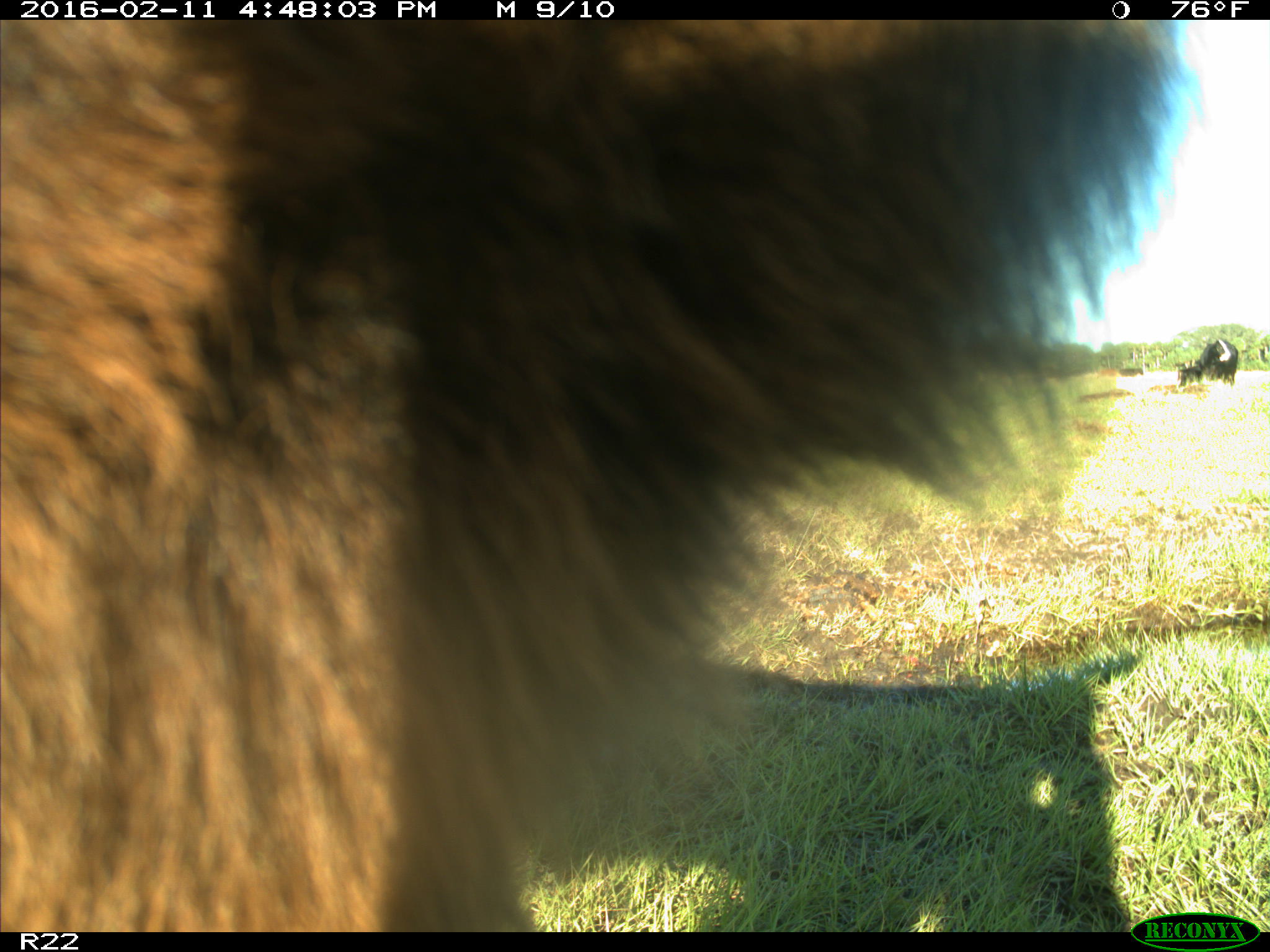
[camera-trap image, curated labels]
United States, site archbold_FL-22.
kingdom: Animalia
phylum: Chordata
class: Mammalia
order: Artiodactyla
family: Bovidae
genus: Bos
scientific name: Bos taurus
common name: domestic cow